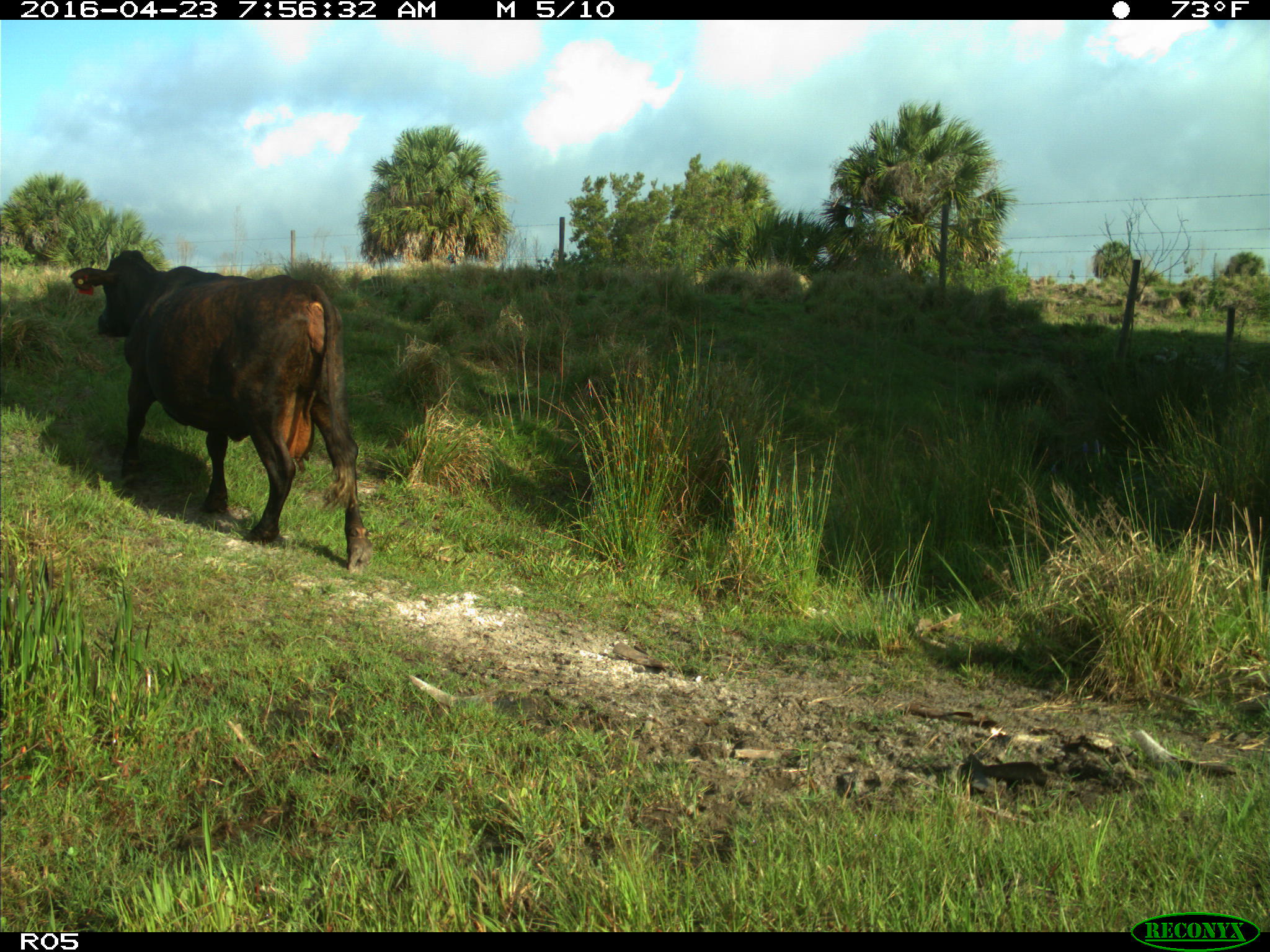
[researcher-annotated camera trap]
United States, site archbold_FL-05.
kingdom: Animalia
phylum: Chordata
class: Mammalia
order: Artiodactyla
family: Bovidae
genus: Bos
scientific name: Bos taurus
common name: domestic cow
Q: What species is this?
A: Bos taurus (domestic cow).